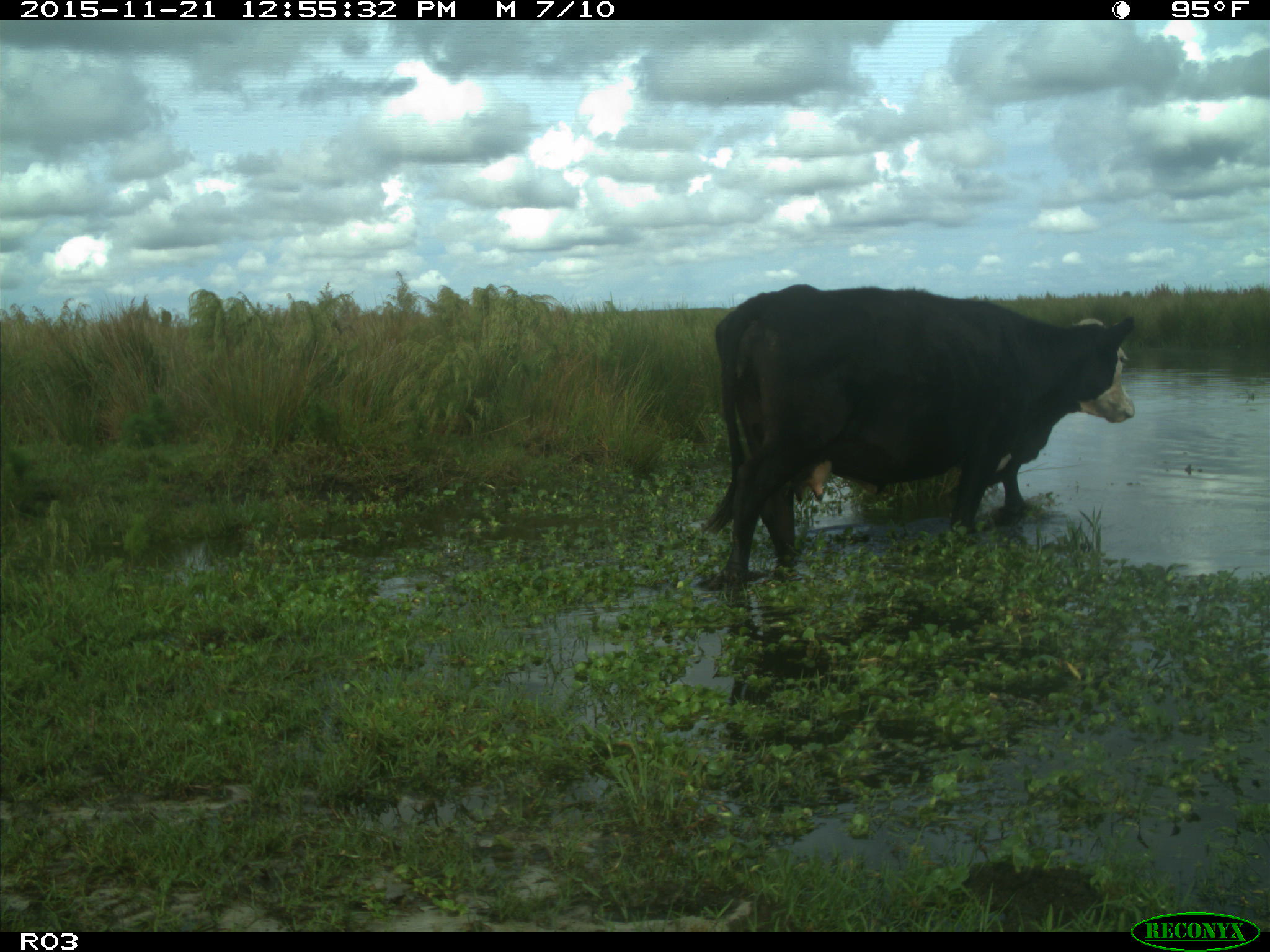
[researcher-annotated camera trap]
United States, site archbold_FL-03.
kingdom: Animalia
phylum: Chordata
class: Mammalia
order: Artiodactyla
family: Bovidae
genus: Bos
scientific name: Bos taurus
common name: domestic cow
Bos taurus (domestic cow).